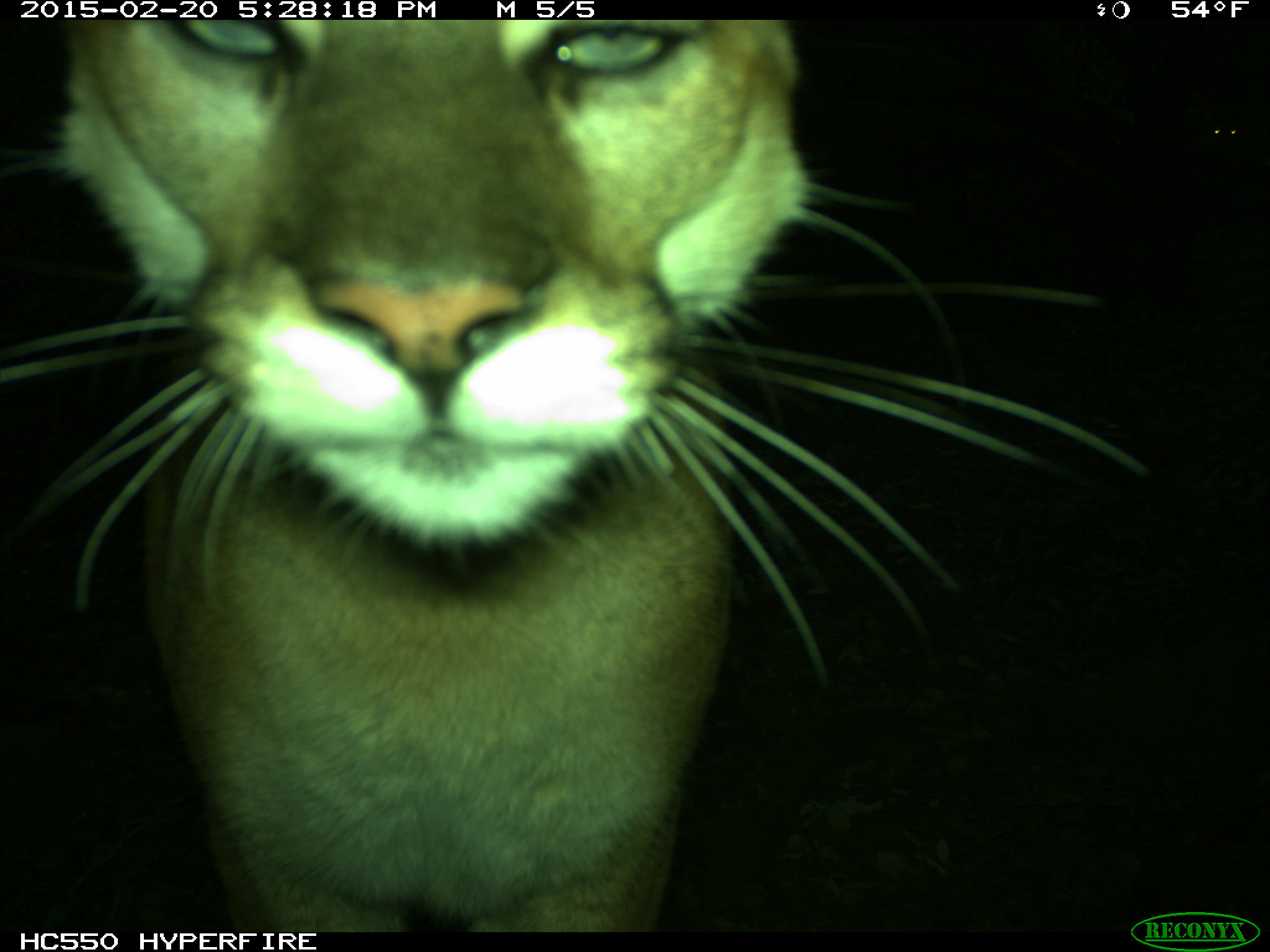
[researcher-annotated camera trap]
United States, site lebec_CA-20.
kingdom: Animalia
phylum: Chordata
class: Mammalia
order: Carnivora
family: Felidae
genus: Puma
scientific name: Puma concolor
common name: mountain lion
Puma concolor (mountain lion).